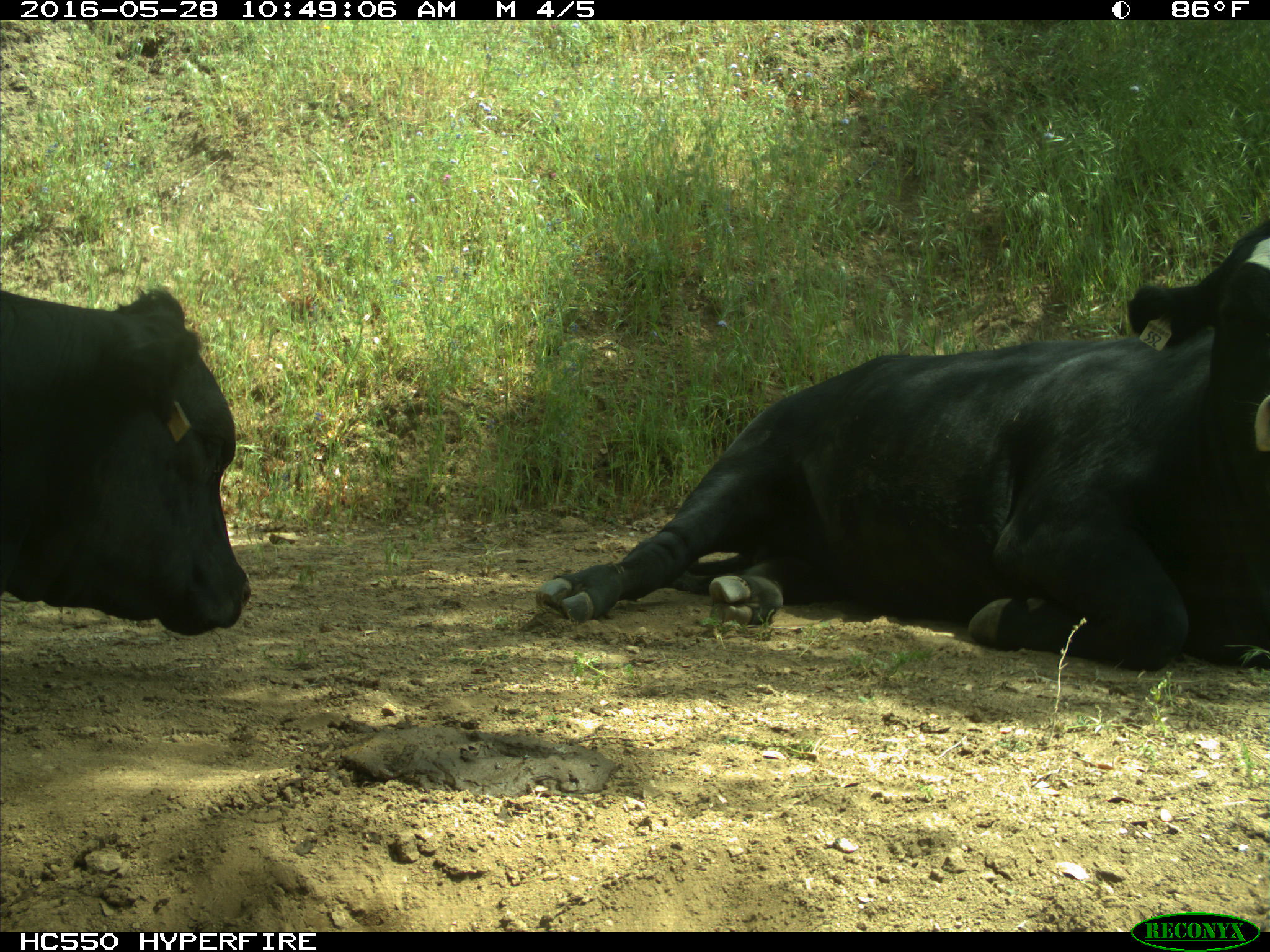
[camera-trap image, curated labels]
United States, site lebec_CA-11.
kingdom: Animalia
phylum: Chordata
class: Mammalia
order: Artiodactyla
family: Bovidae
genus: Bos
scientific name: Bos taurus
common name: domestic cow